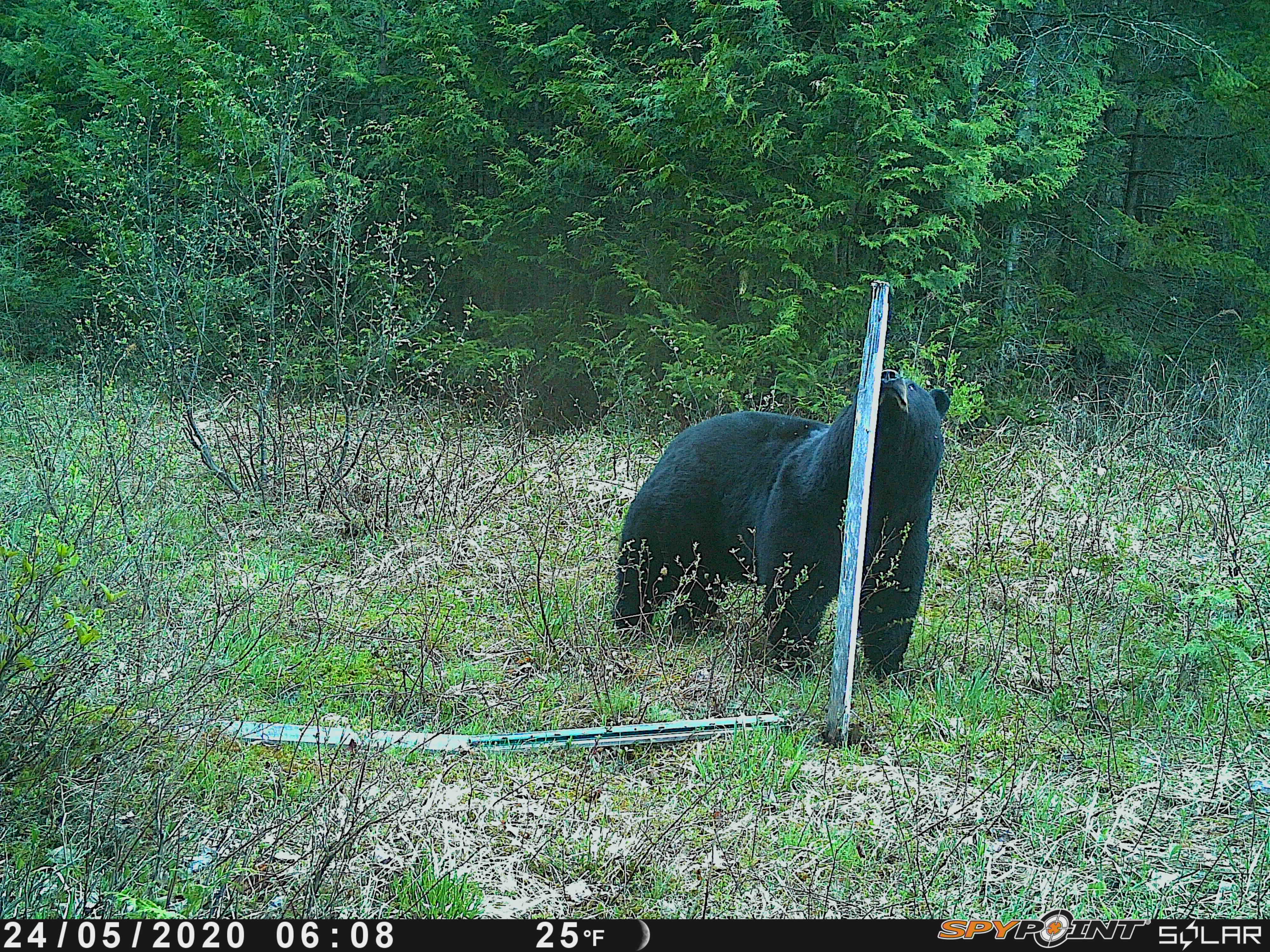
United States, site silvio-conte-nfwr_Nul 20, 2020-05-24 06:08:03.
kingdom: Animalia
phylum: Chordata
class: Mammalia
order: Carnivora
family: Ursidae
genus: Ursus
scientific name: Ursus americanus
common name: black bear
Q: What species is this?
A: Black bear (Ursus americanus).